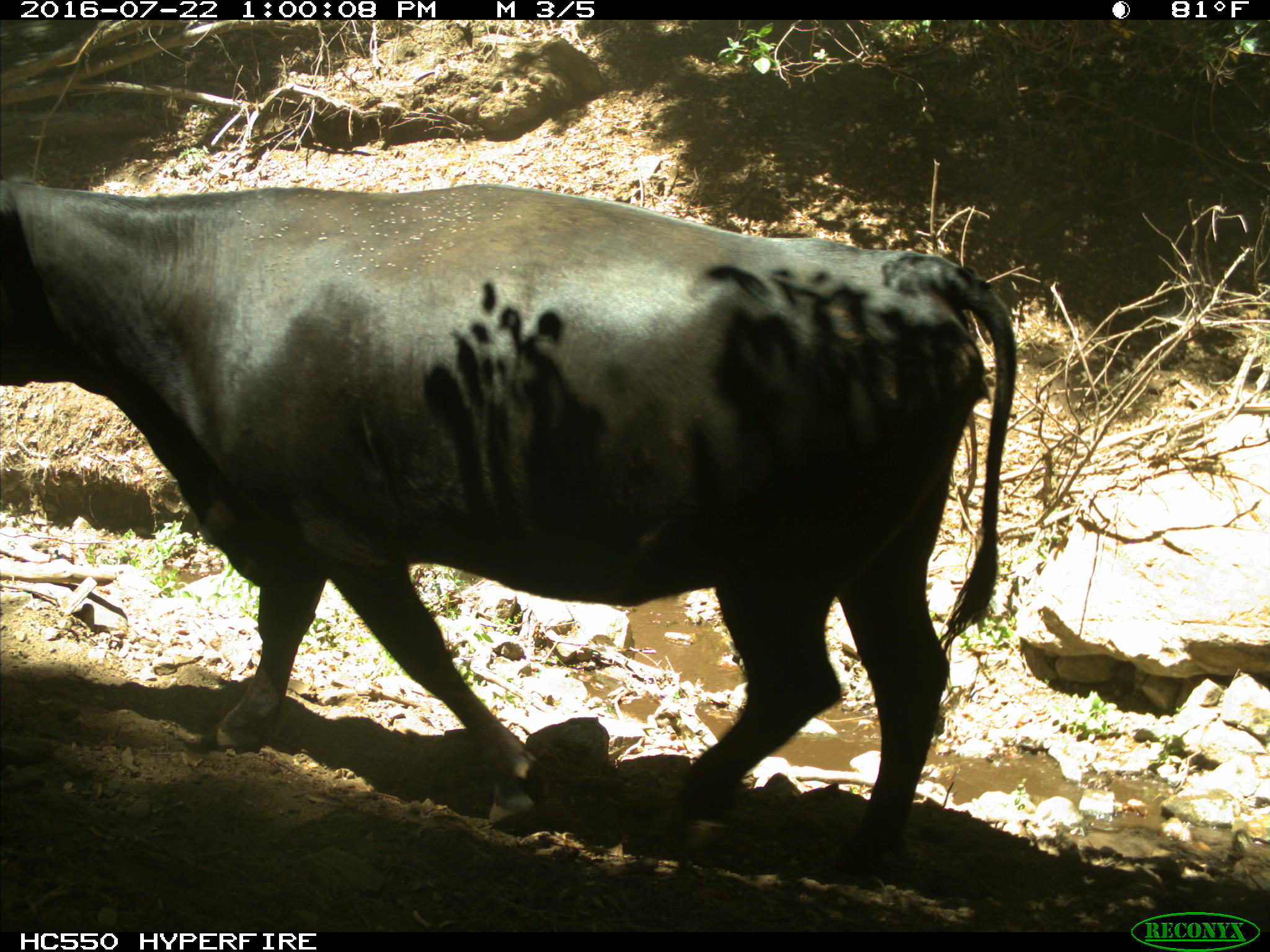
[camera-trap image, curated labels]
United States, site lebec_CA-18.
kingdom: Animalia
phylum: Chordata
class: Mammalia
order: Artiodactyla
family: Bovidae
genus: Bos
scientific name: Bos taurus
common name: domestic cow